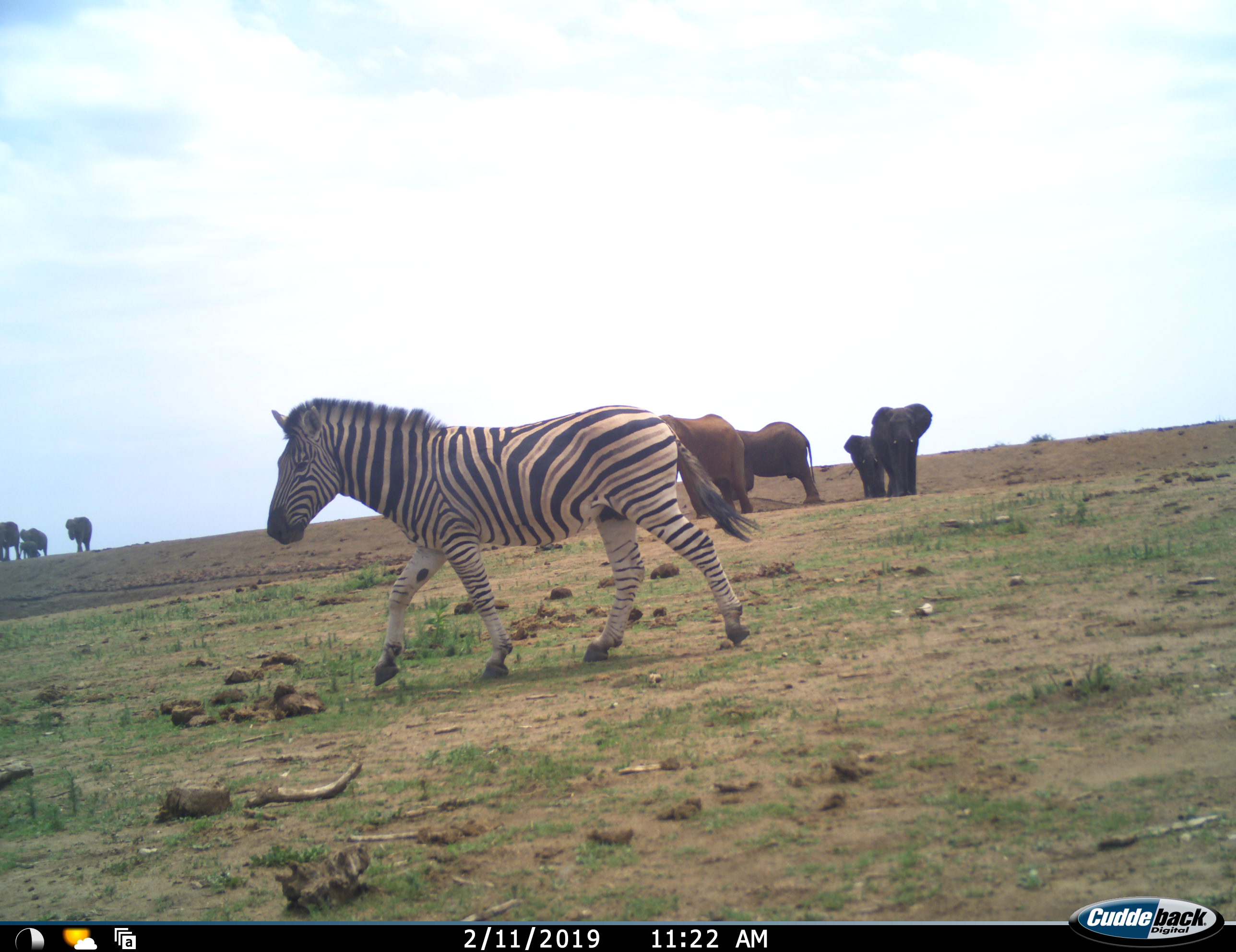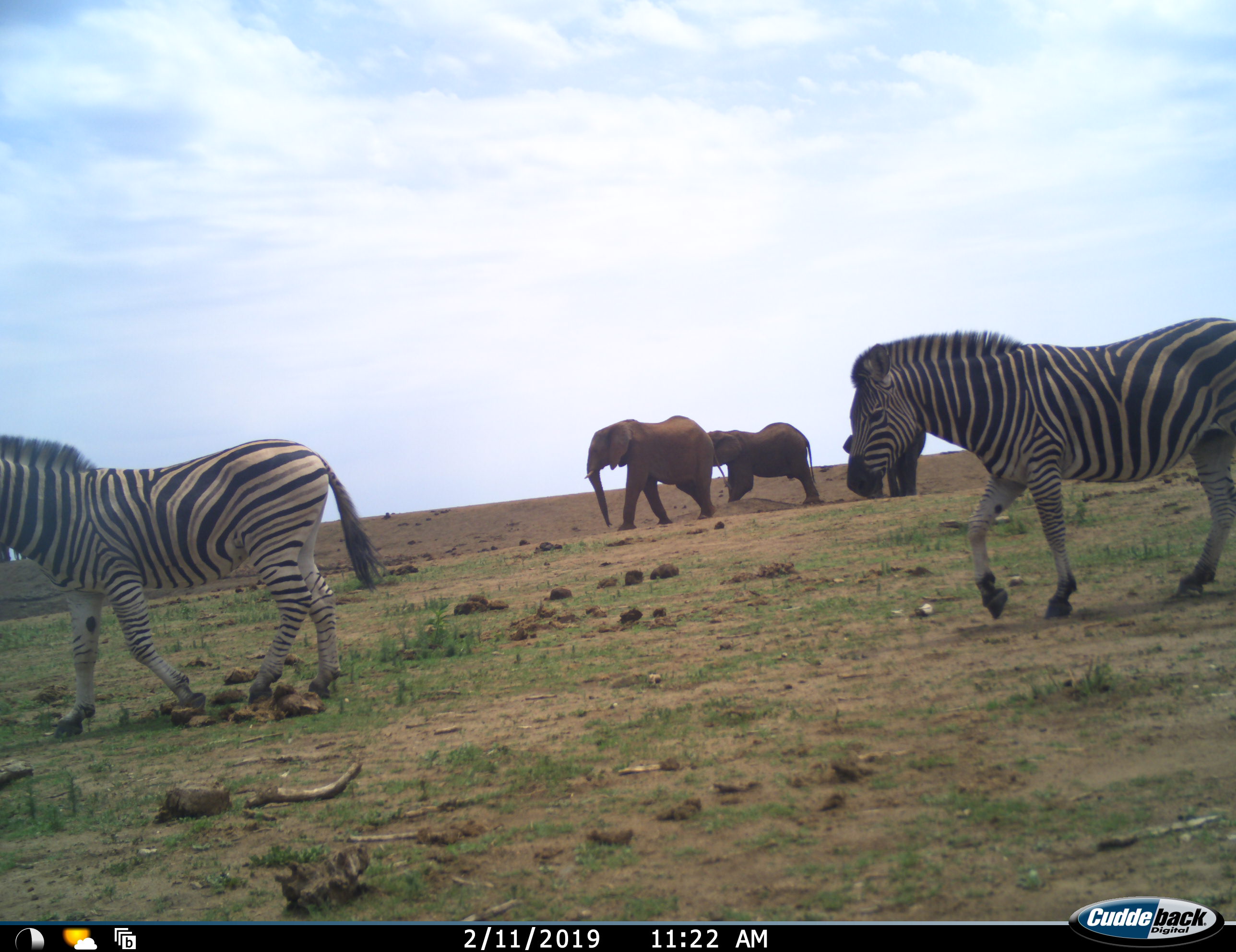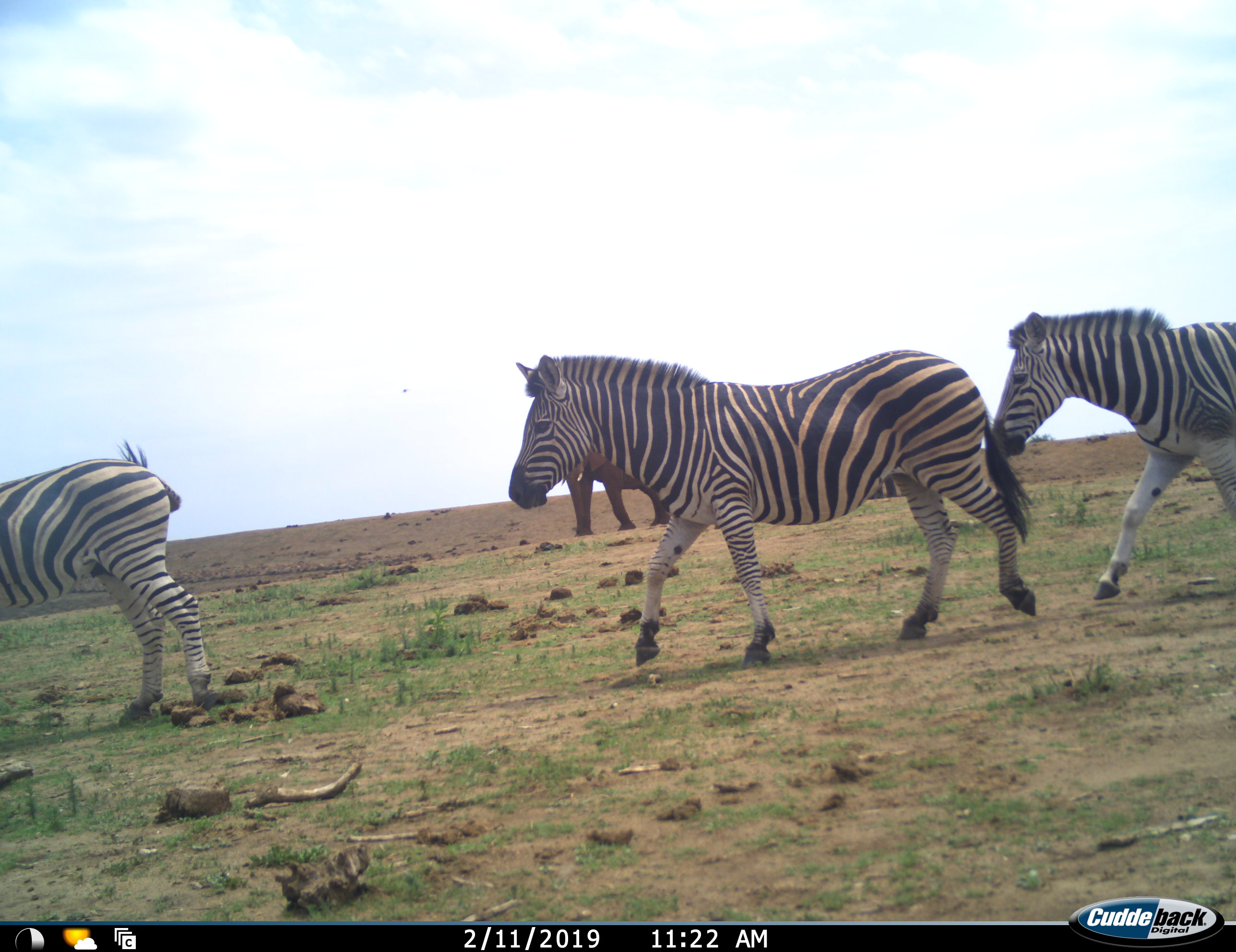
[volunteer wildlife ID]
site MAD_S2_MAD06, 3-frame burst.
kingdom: Animalia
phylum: Chordata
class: Mammalia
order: Proboscidea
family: Elephantidae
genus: Loxodonta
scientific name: Loxodonta africana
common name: african bush elephant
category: elephant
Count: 8.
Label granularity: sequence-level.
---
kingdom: Animalia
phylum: Chordata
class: Mammalia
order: Perissodactyla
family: Equidae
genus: Equus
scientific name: Equus quagga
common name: plains zebra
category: zebraplains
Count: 3.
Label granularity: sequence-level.